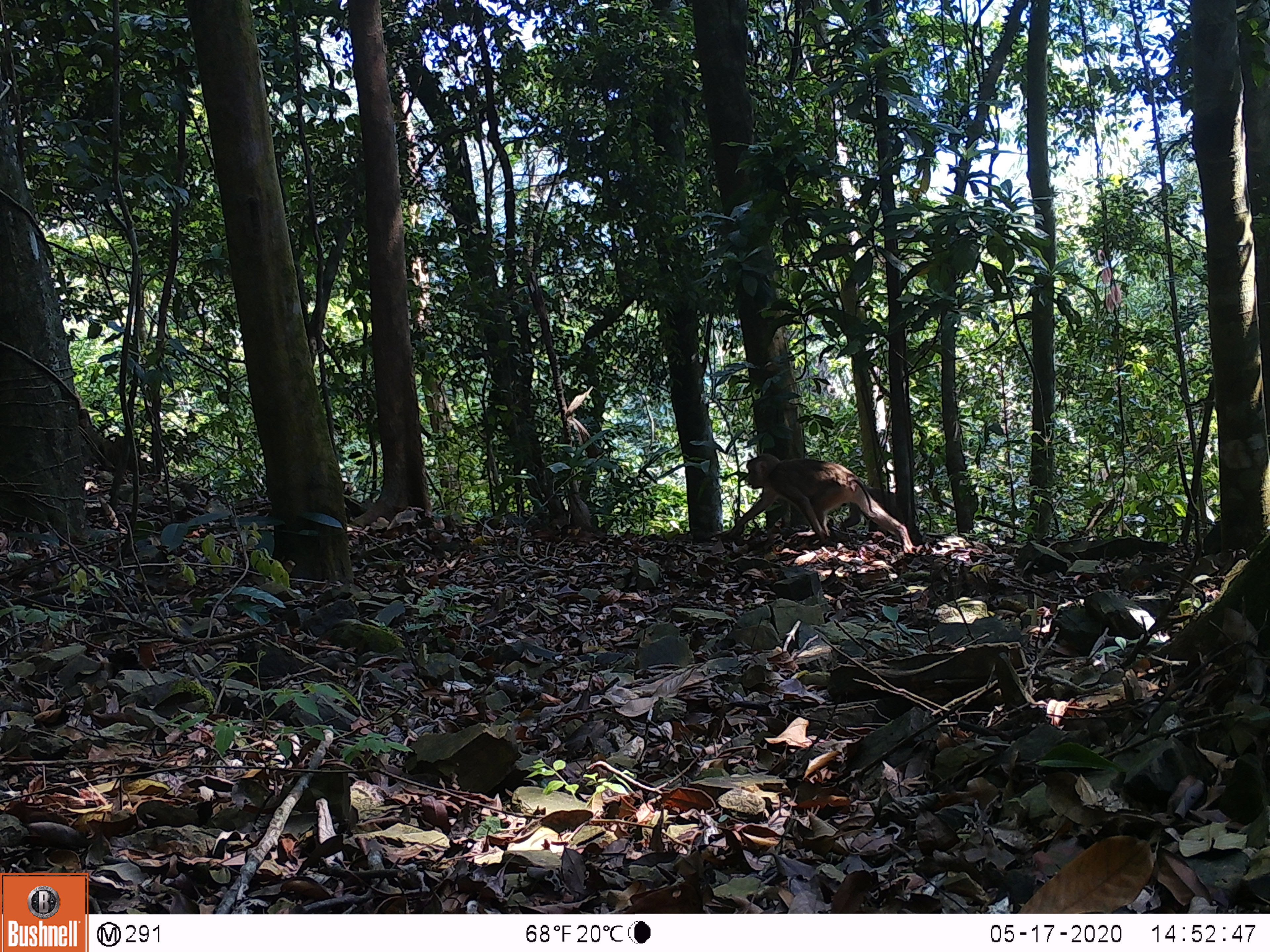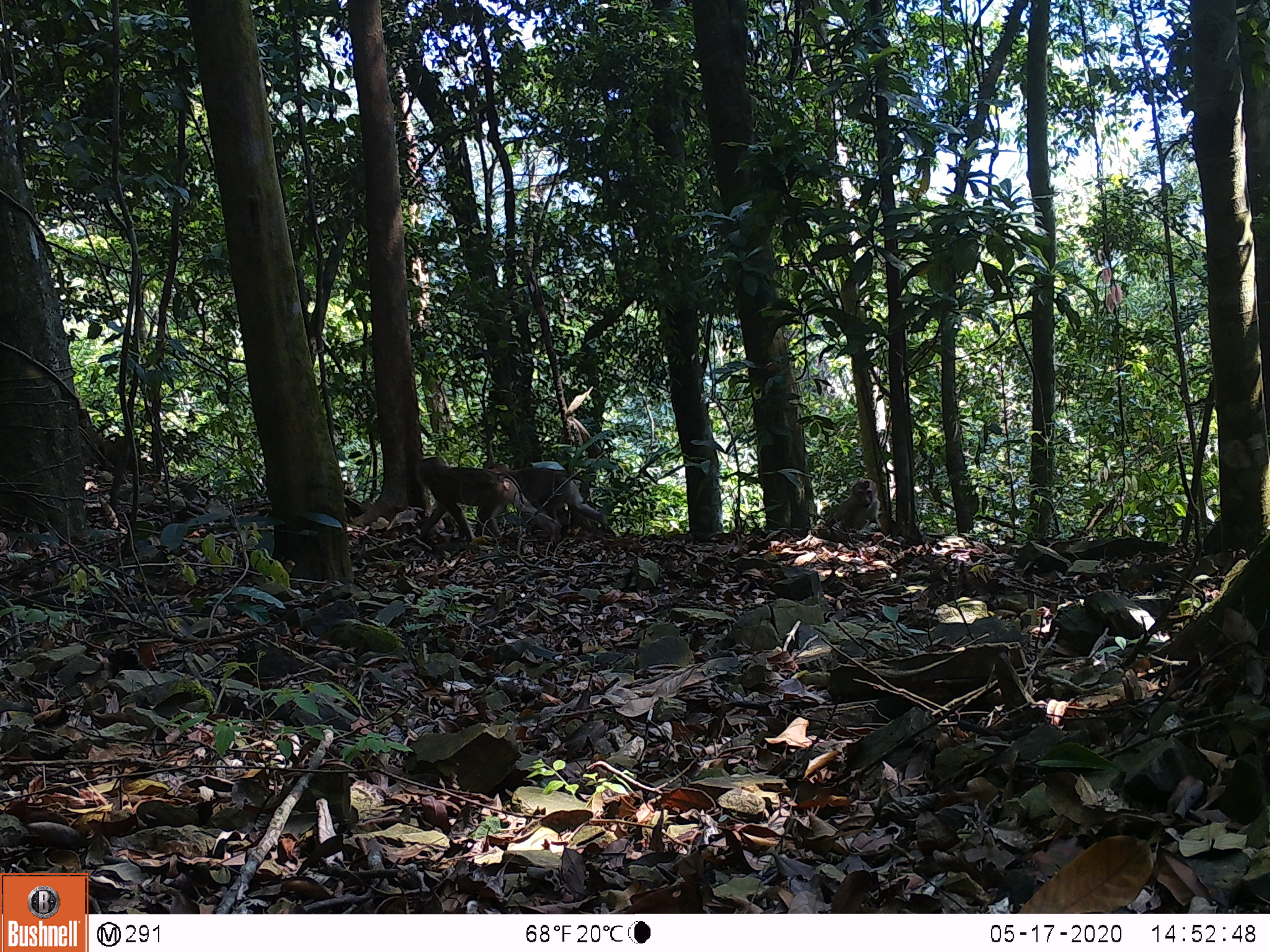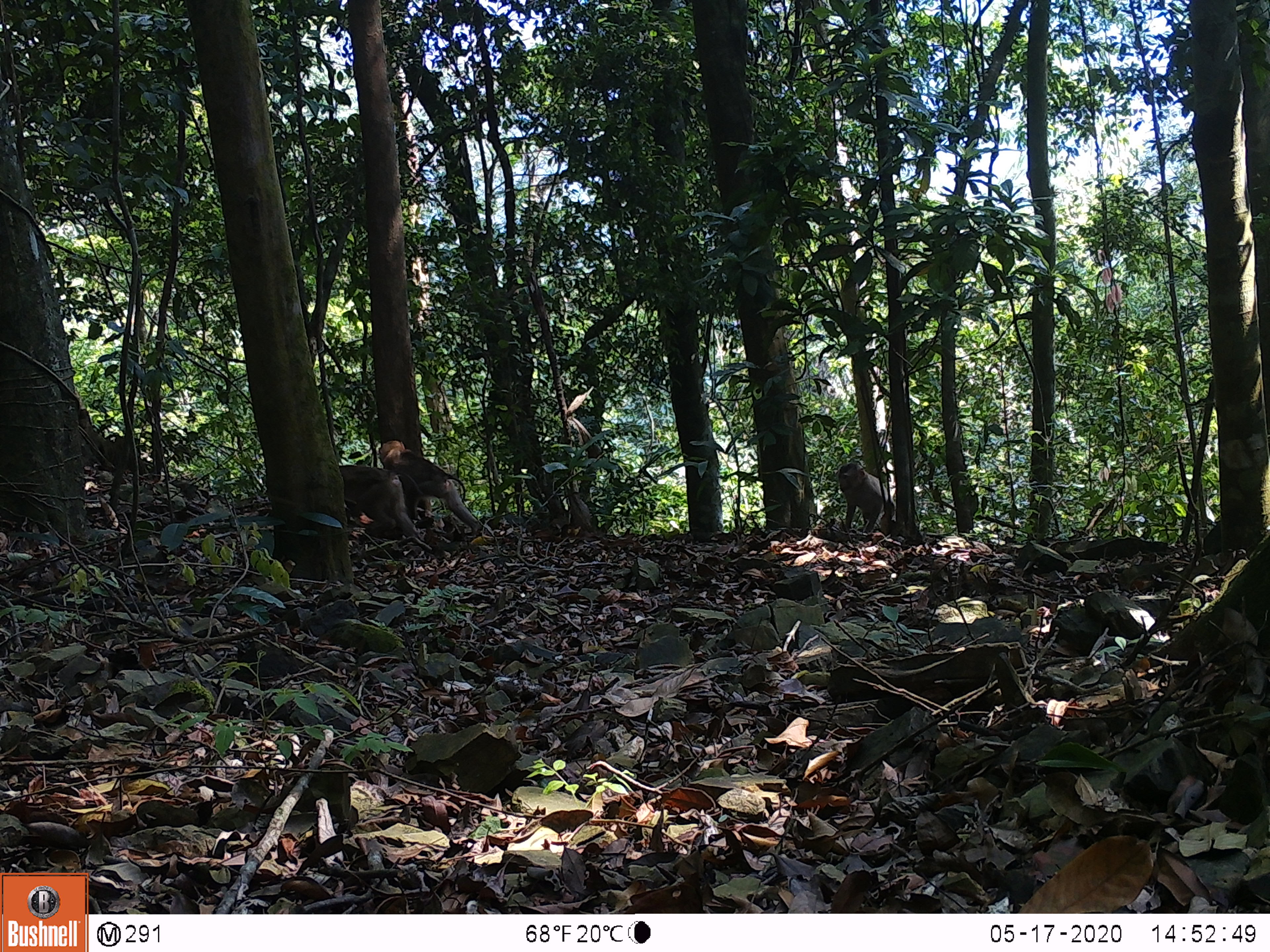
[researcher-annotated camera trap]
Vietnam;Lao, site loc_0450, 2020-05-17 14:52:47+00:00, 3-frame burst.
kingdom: Animalia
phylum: Chordata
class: Mammalia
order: Primates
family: Cercopithecidae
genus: Macaca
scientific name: Macaca nemestrina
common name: pig-tailed macaque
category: pig tailed macaque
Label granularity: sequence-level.